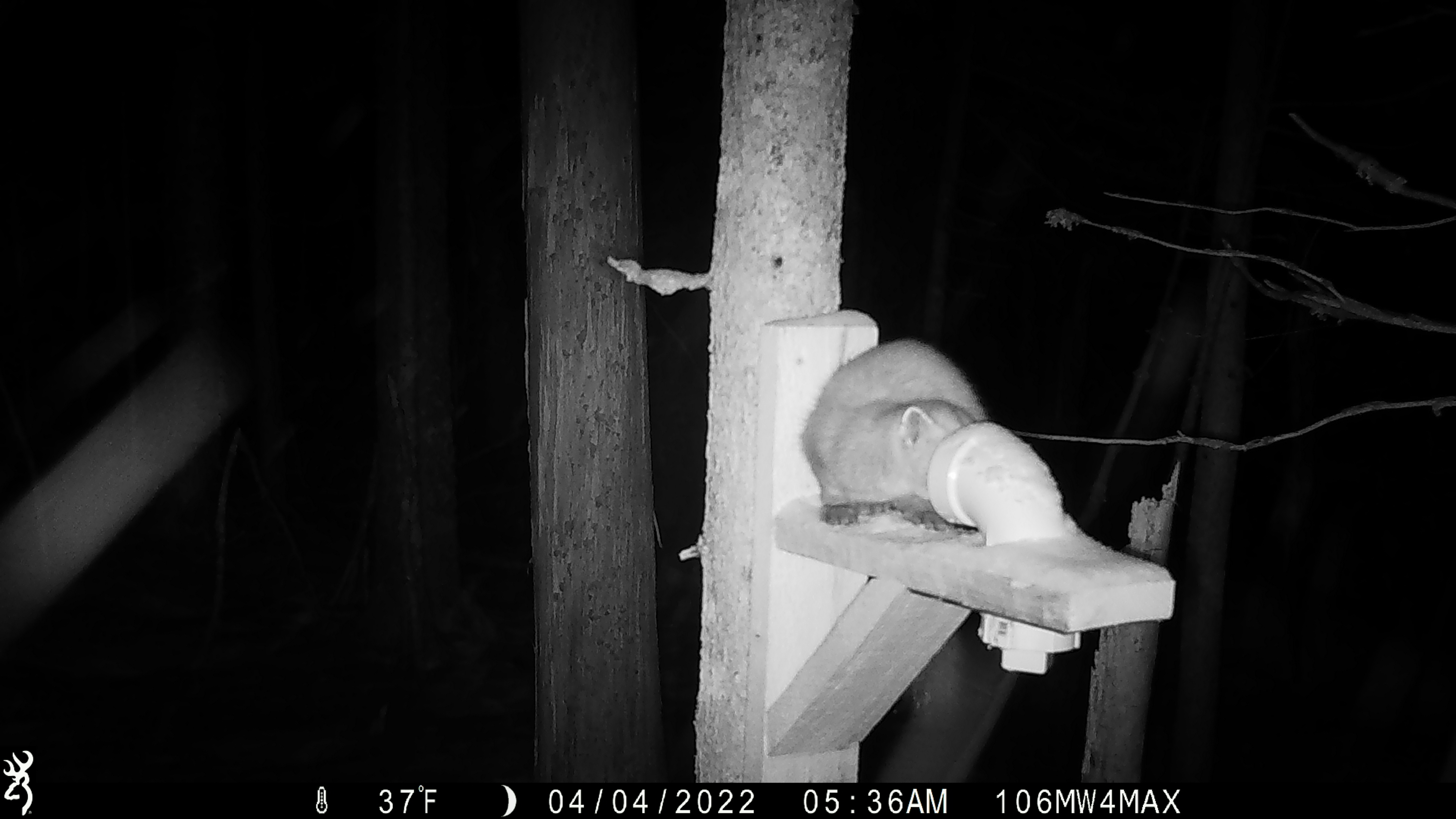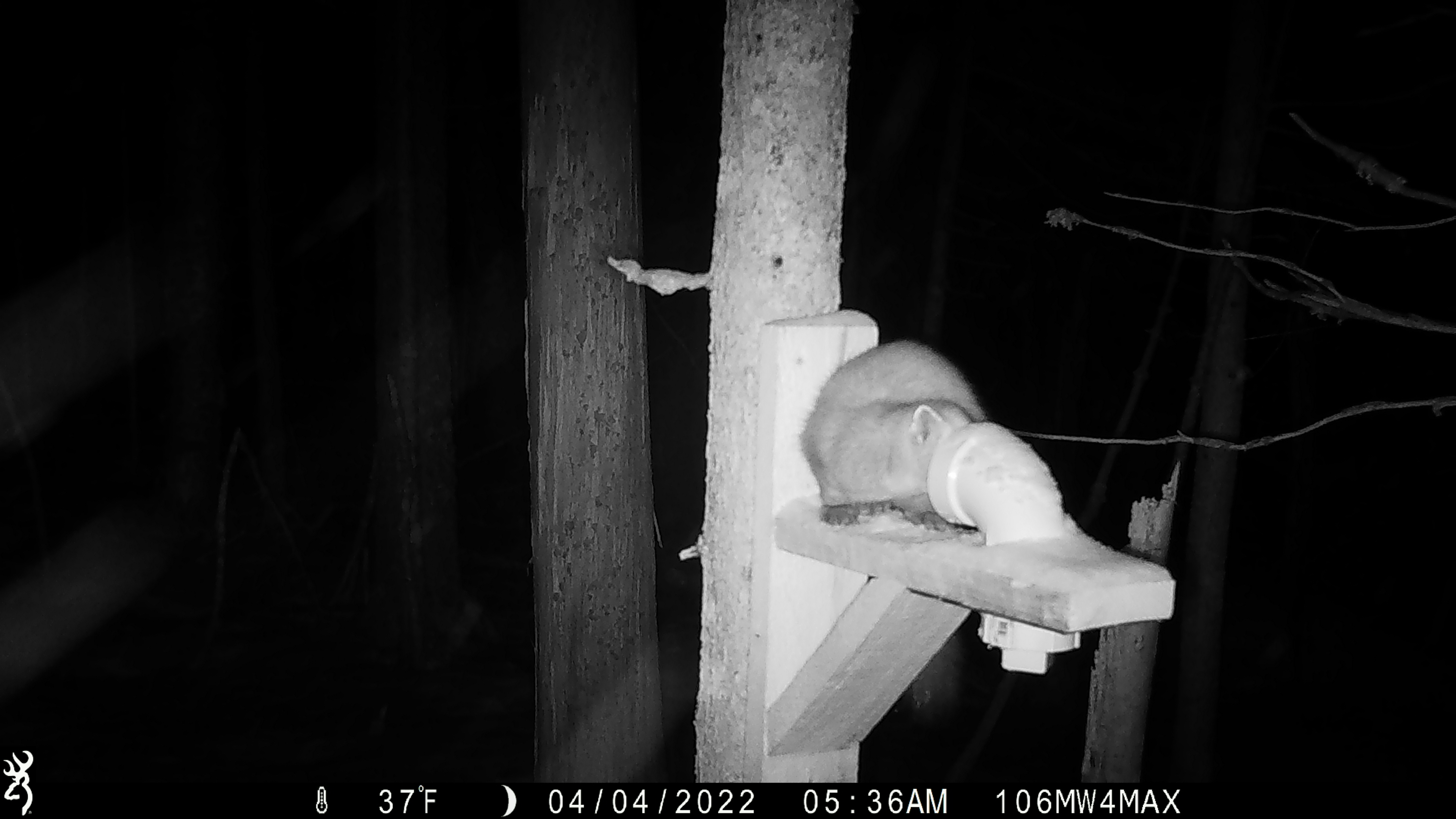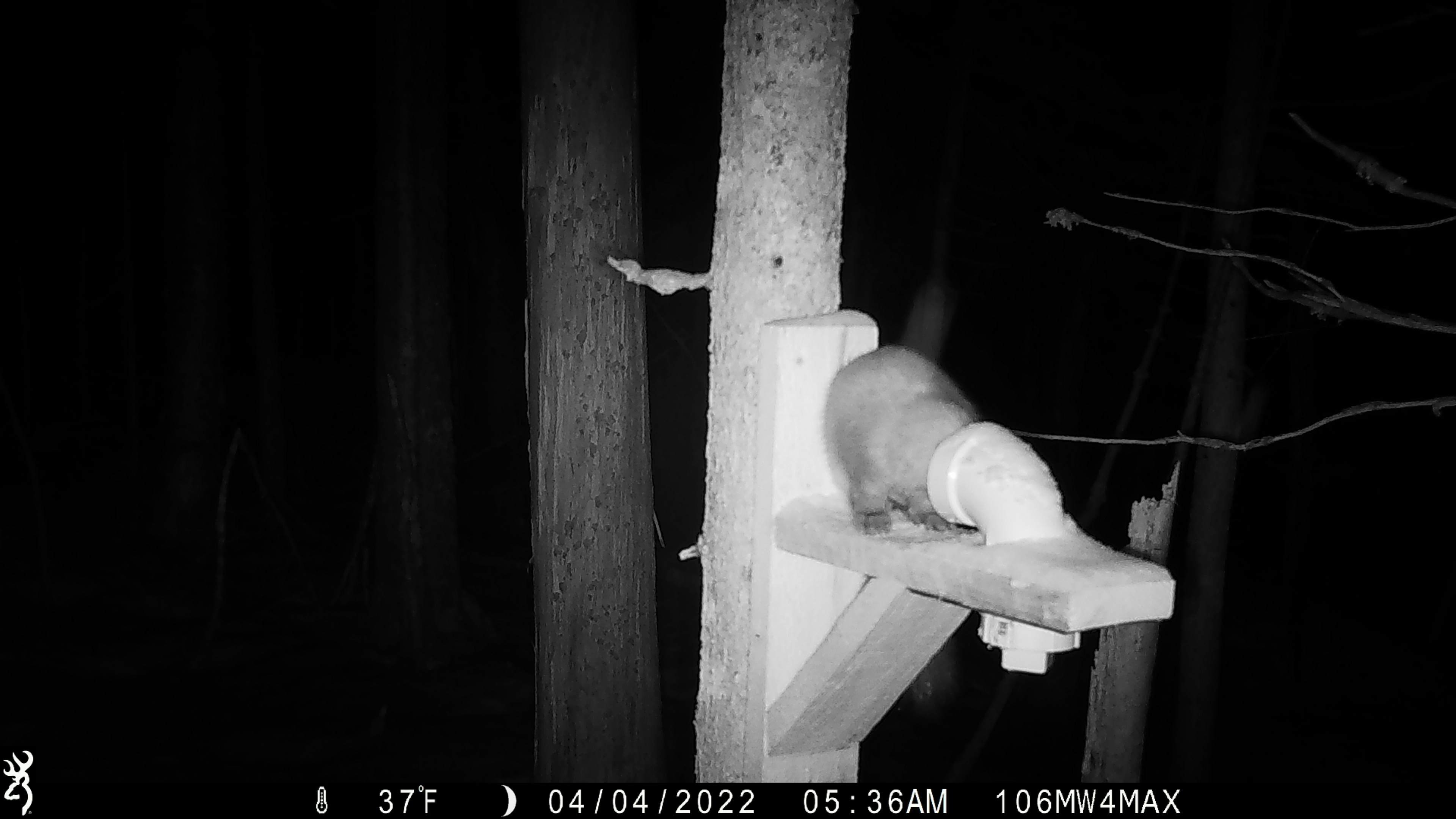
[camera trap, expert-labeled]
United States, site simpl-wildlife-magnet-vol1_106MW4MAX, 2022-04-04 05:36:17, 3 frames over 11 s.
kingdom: Animalia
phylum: Chordata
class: Mammalia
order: Carnivora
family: Mustelidae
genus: Martes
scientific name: Martes americana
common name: american marten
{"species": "american marten (Martes americana)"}